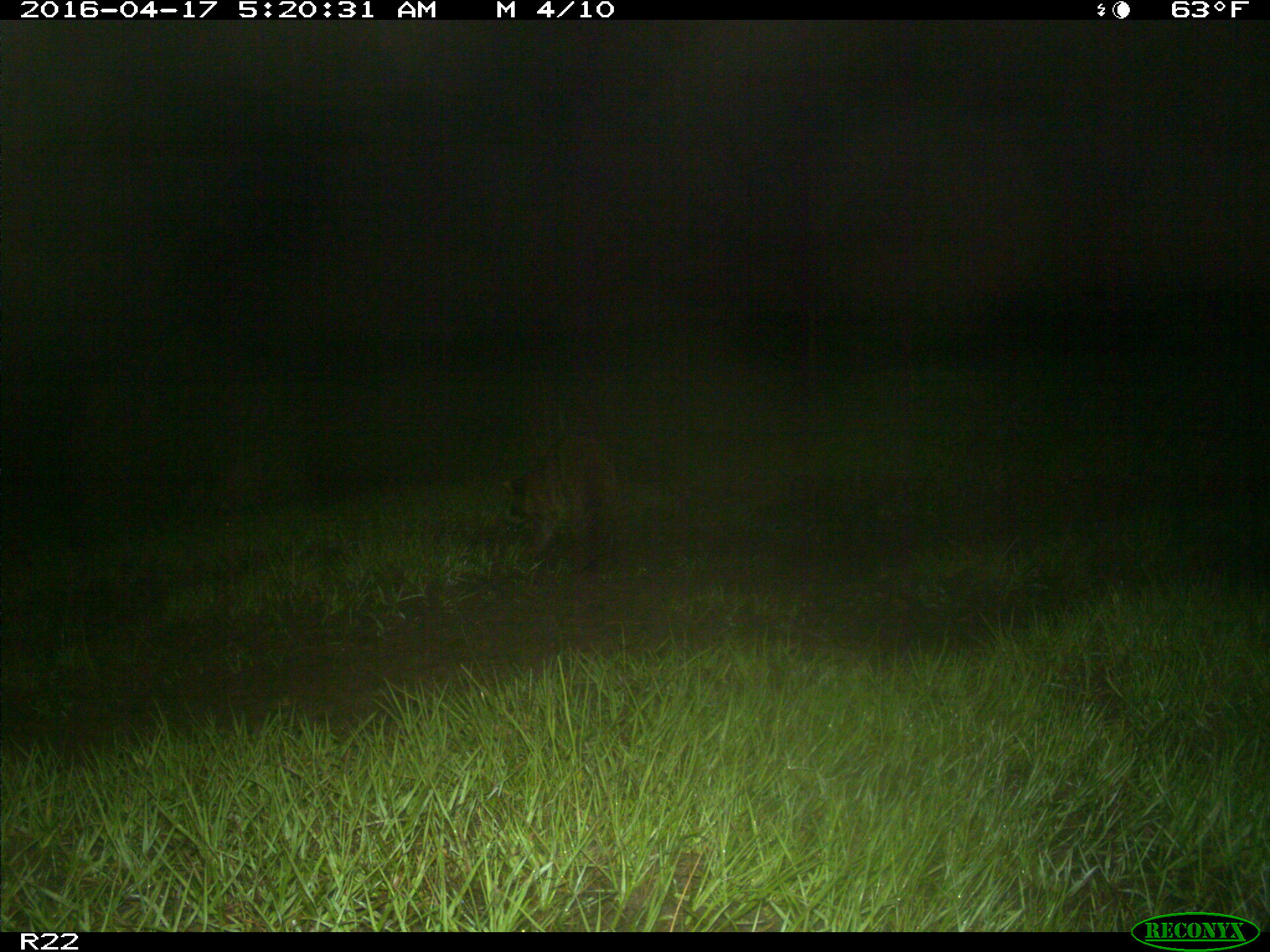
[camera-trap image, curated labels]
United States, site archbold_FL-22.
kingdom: Animalia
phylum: Chordata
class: Mammalia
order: Carnivora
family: Procyonidae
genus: Procyon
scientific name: Procyon lotor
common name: common raccoon